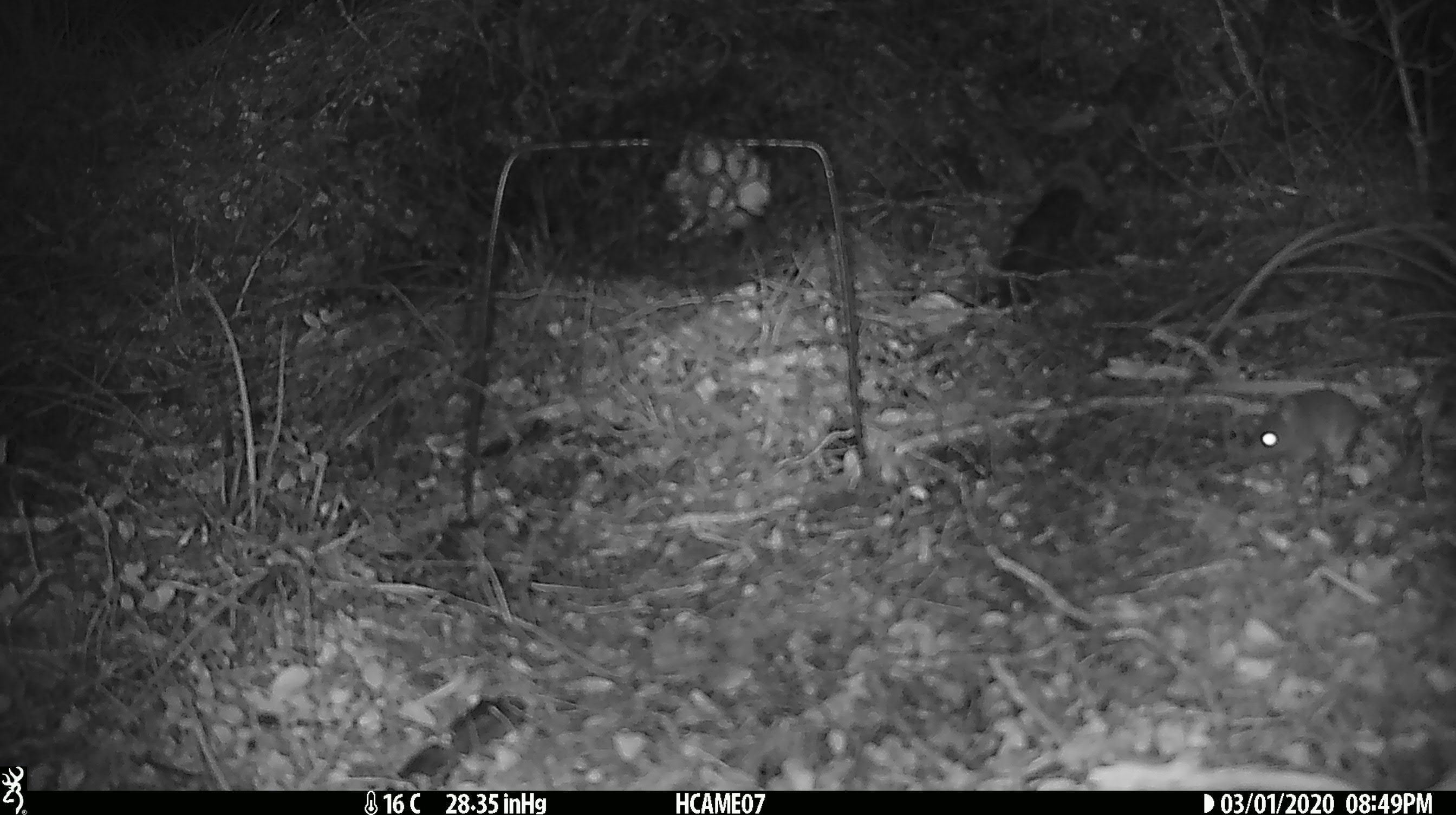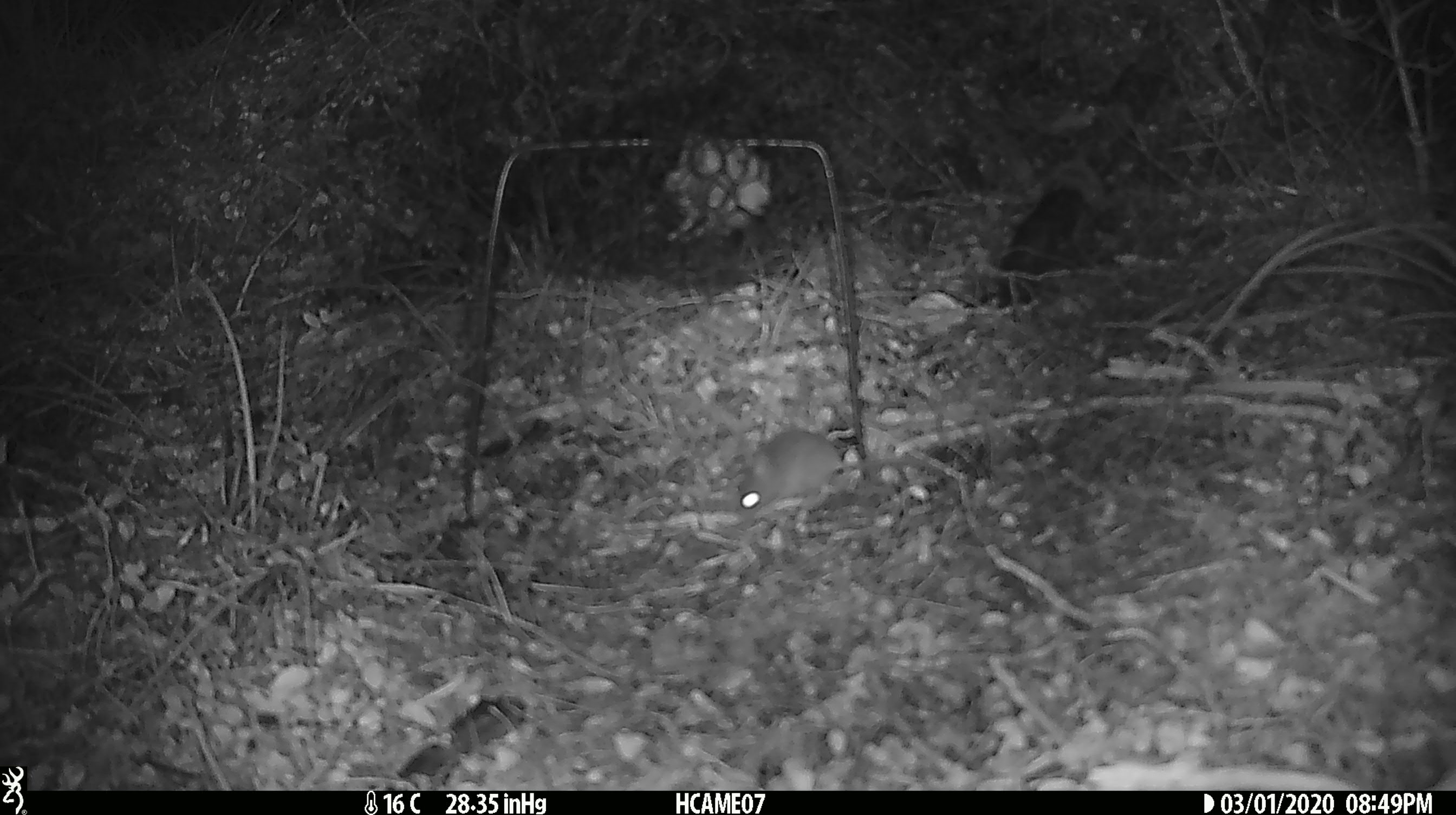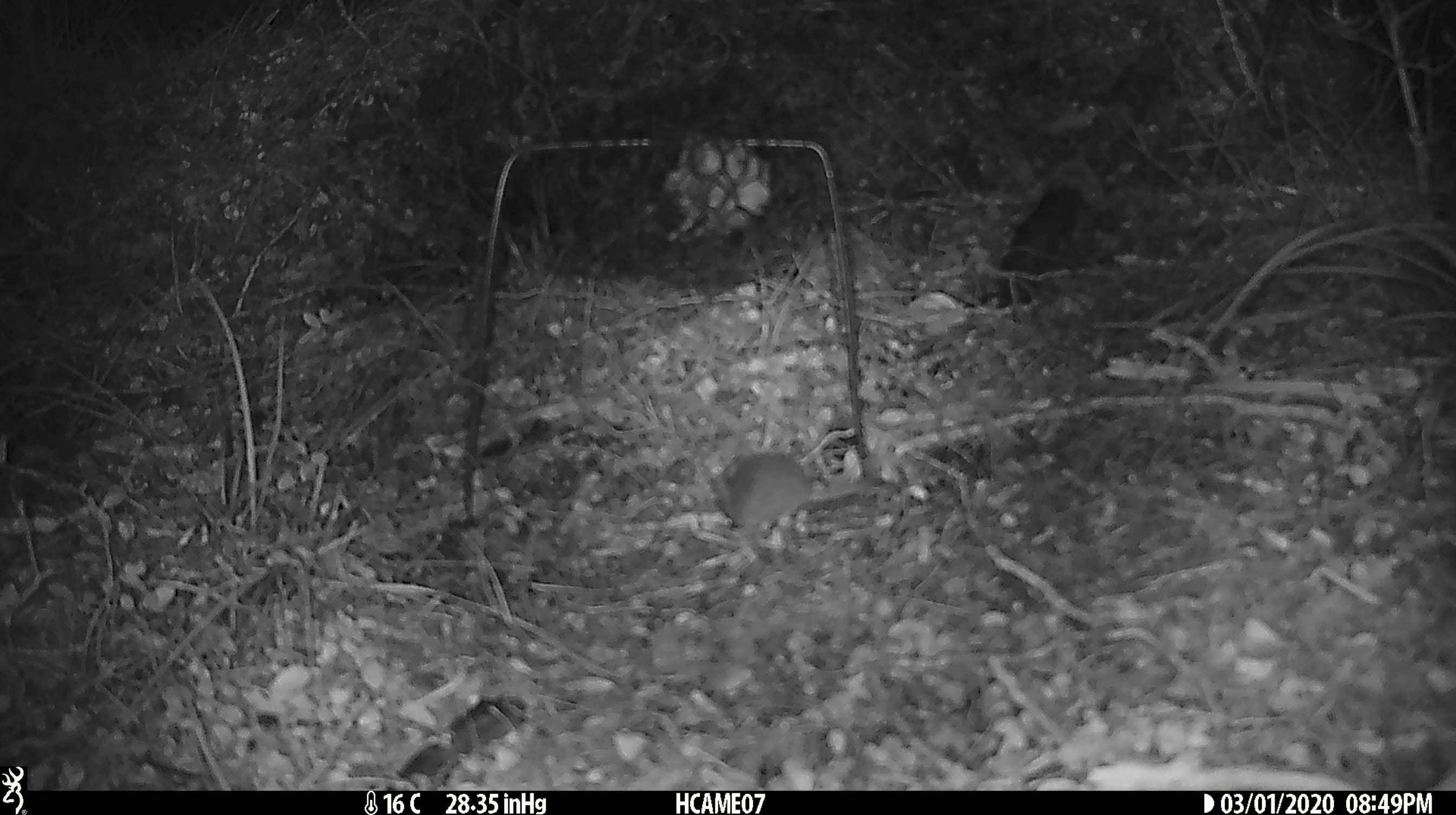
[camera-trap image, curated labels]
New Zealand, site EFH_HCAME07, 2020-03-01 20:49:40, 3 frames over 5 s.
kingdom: Animalia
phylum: Chordata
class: Mammalia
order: Rodentia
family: Muridae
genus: Mus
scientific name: Mus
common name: mouse